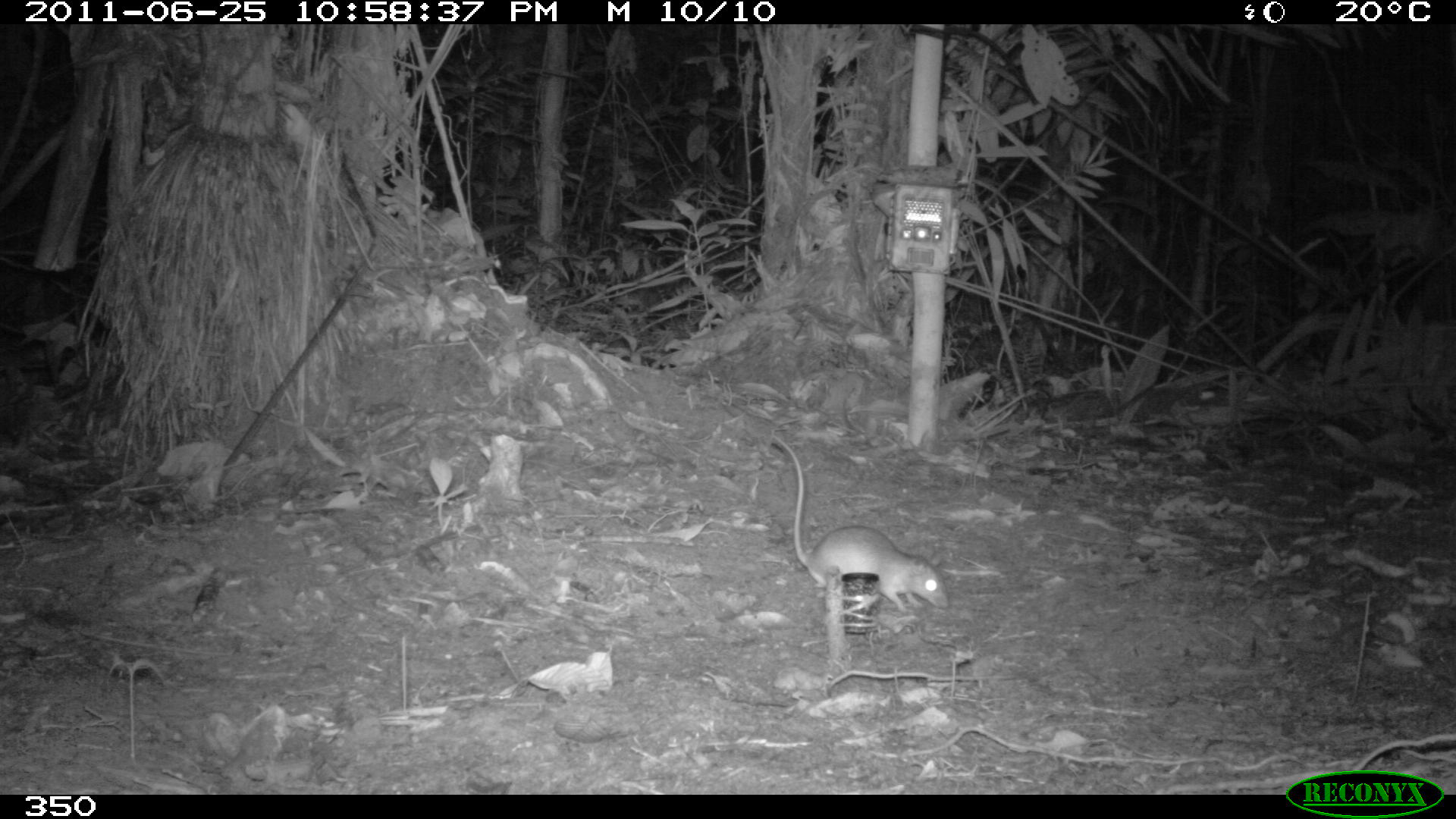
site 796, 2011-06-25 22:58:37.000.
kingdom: Animalia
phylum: Chordata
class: Mammalia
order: Rodentia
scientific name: Rodentia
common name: rodents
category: unknown rodent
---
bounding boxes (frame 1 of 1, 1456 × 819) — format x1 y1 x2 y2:
unknown rodent: 769 431 951 615